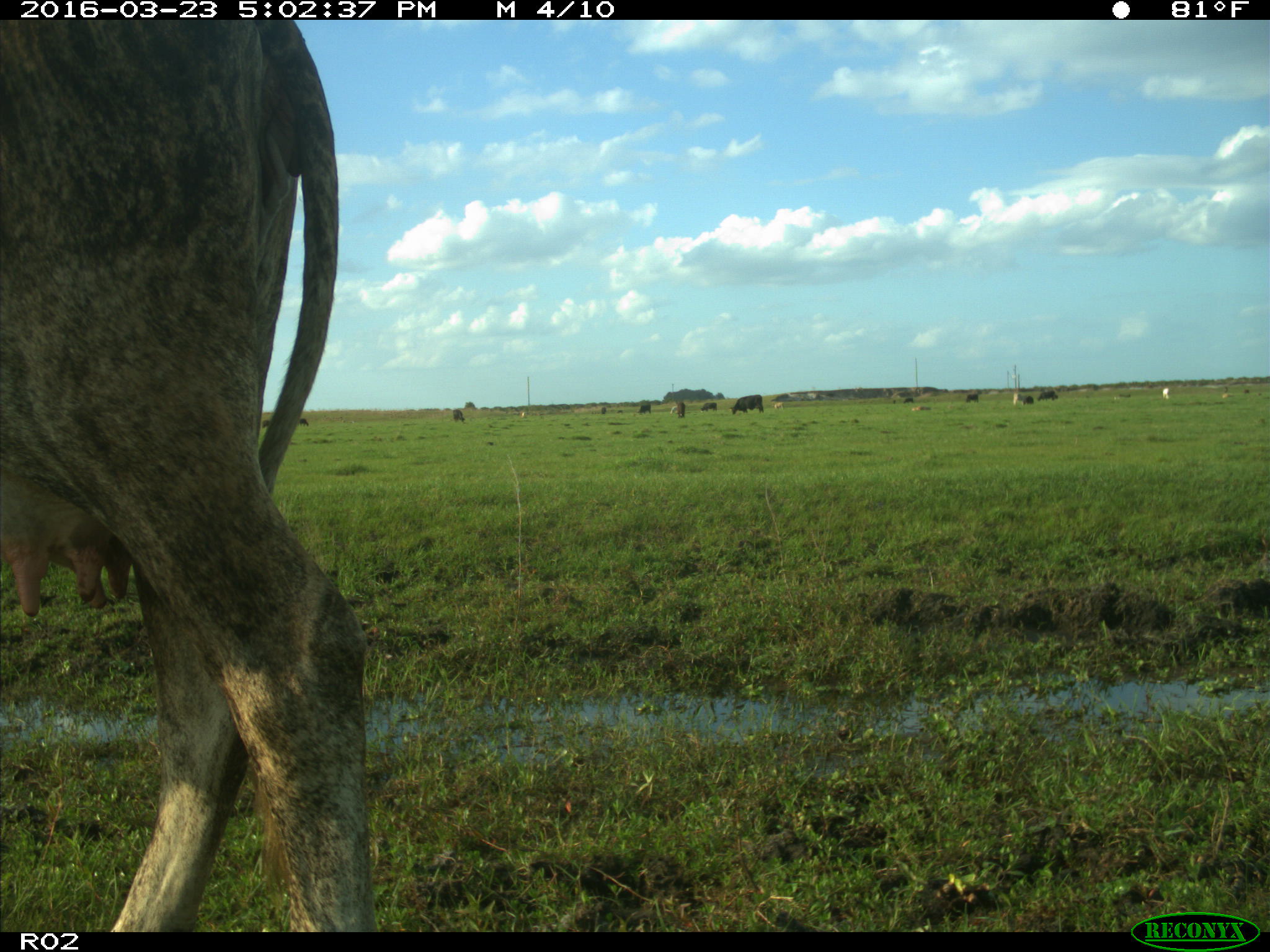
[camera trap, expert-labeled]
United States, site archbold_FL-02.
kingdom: Animalia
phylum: Chordata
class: Mammalia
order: Artiodactyla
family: Bovidae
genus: Bos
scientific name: Bos taurus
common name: domestic cow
Bos taurus (domestic cow).